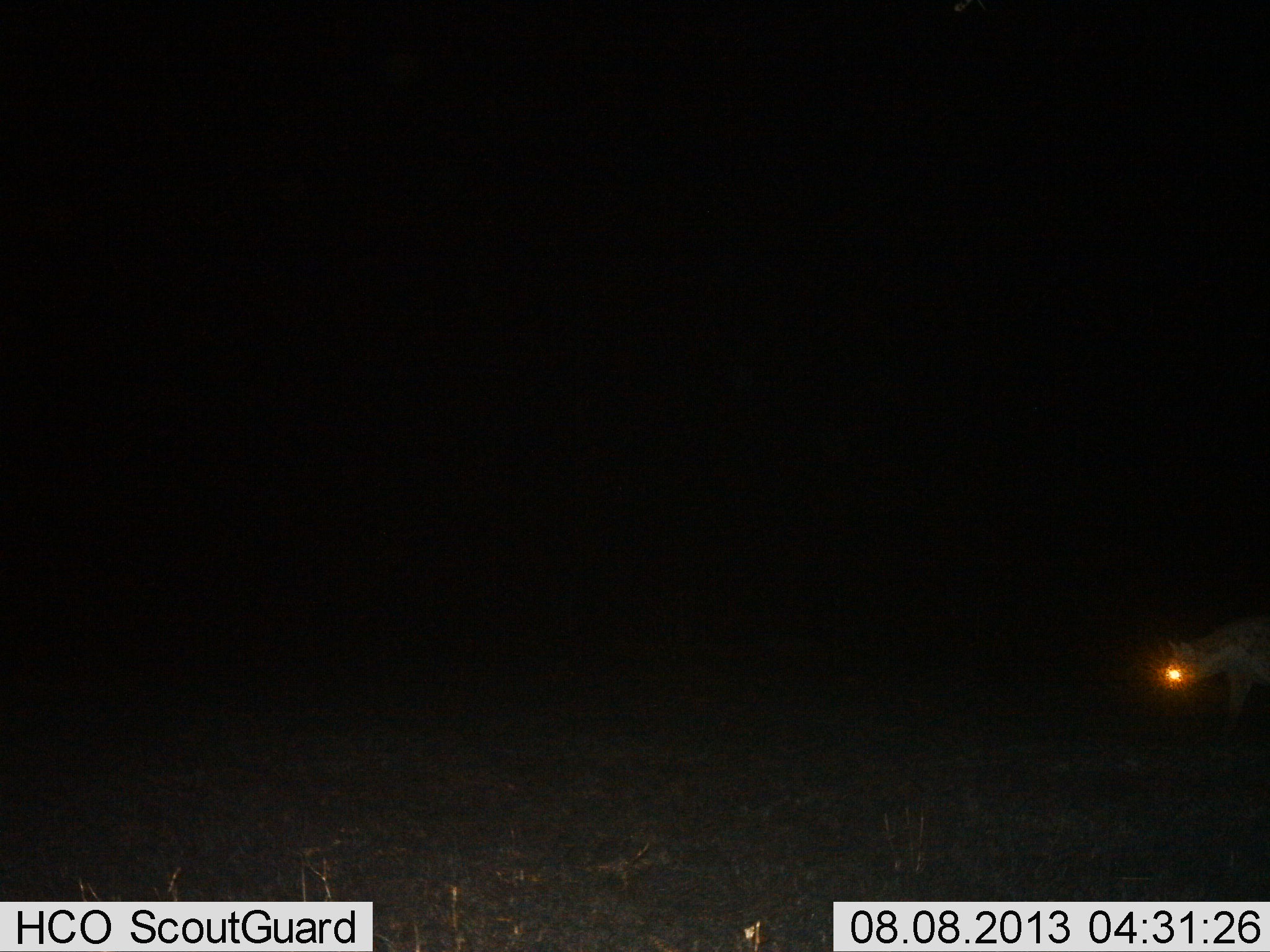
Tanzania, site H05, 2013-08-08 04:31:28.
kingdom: Animalia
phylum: Chordata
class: Mammalia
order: Carnivora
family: Hyaenidae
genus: Crocuta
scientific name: Crocuta crocuta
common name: spotted hyena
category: hyenaspotted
Hyenaspotted (spotted hyena) (Crocuta crocuta), count 1. Behavior (volunteer vote fractions): standing 10%, resting 0%, moving 90%, interacting 0%. Young present (vote fraction): 0%. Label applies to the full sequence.